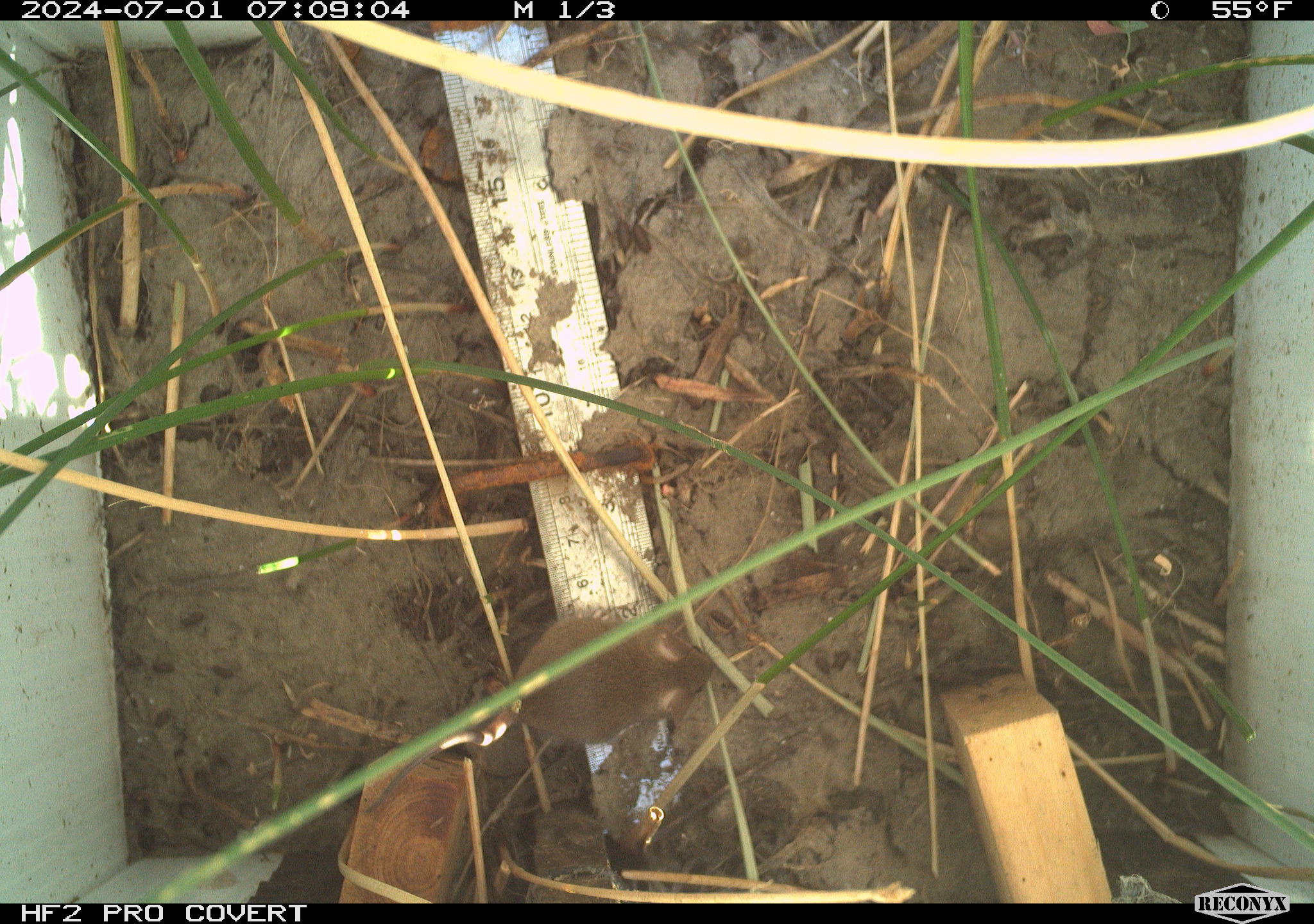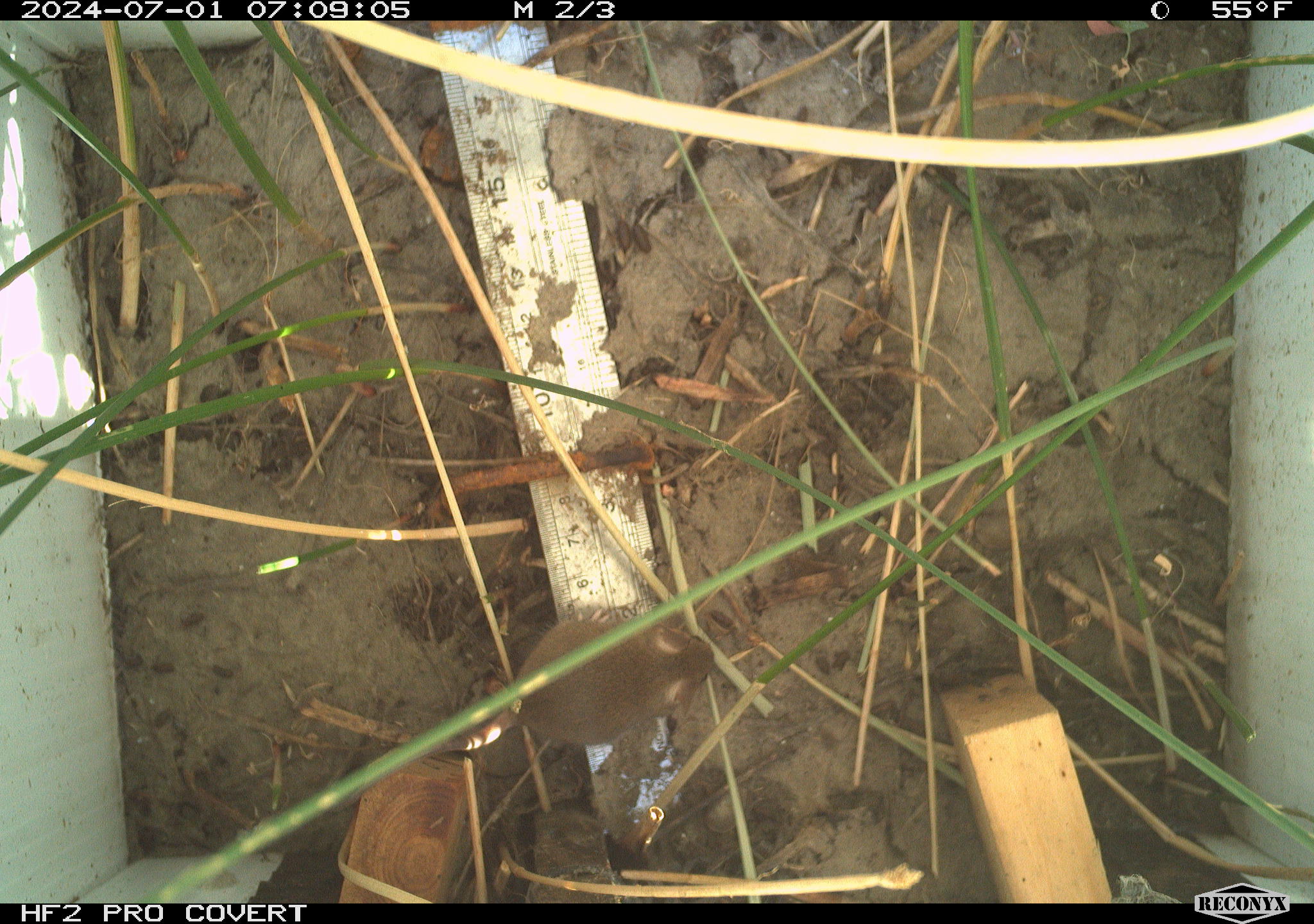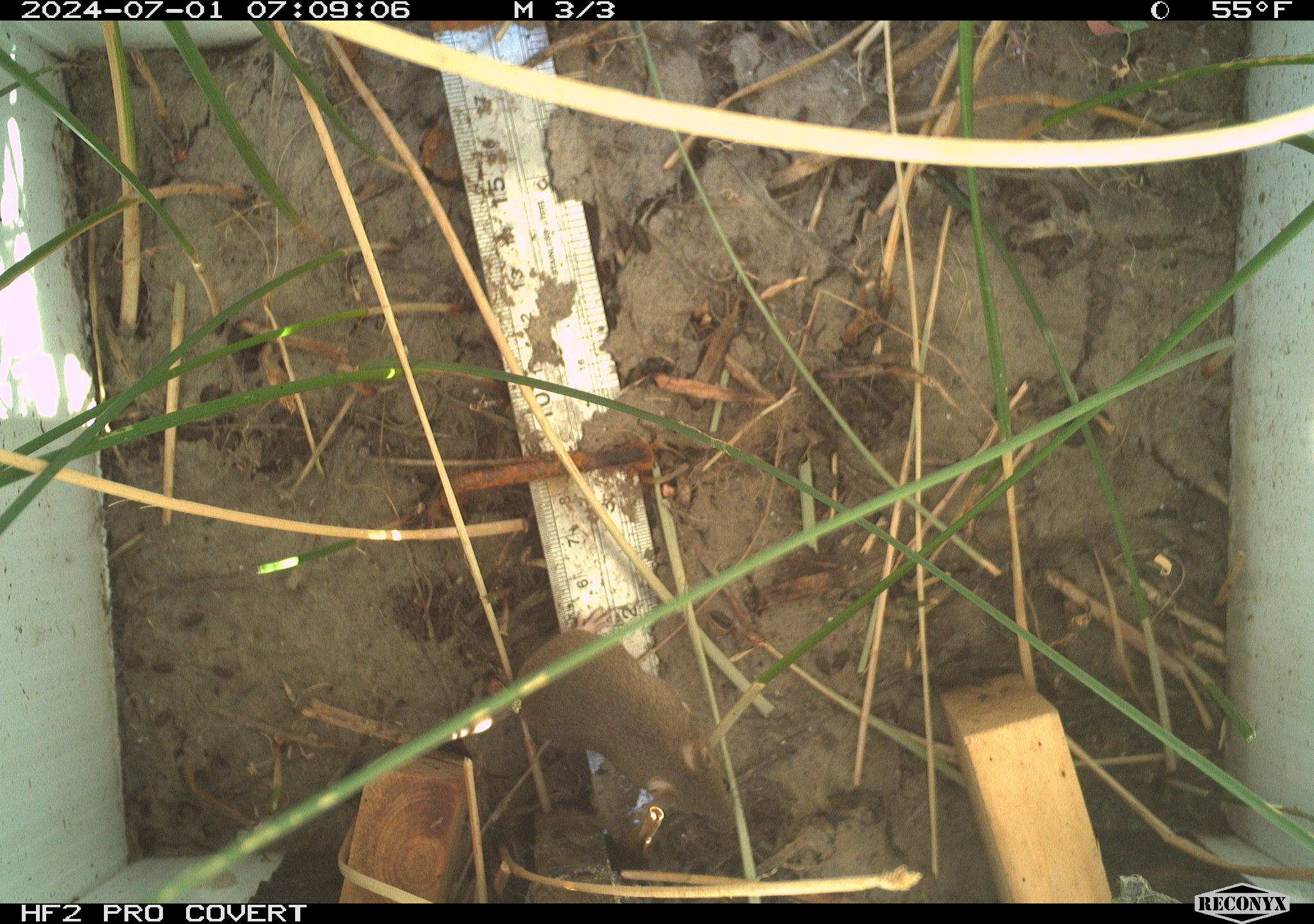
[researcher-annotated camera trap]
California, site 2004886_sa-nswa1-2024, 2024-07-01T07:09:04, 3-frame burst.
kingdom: Animalia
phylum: Chordata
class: Mammalia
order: Rodentia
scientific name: Rodentia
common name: rodent